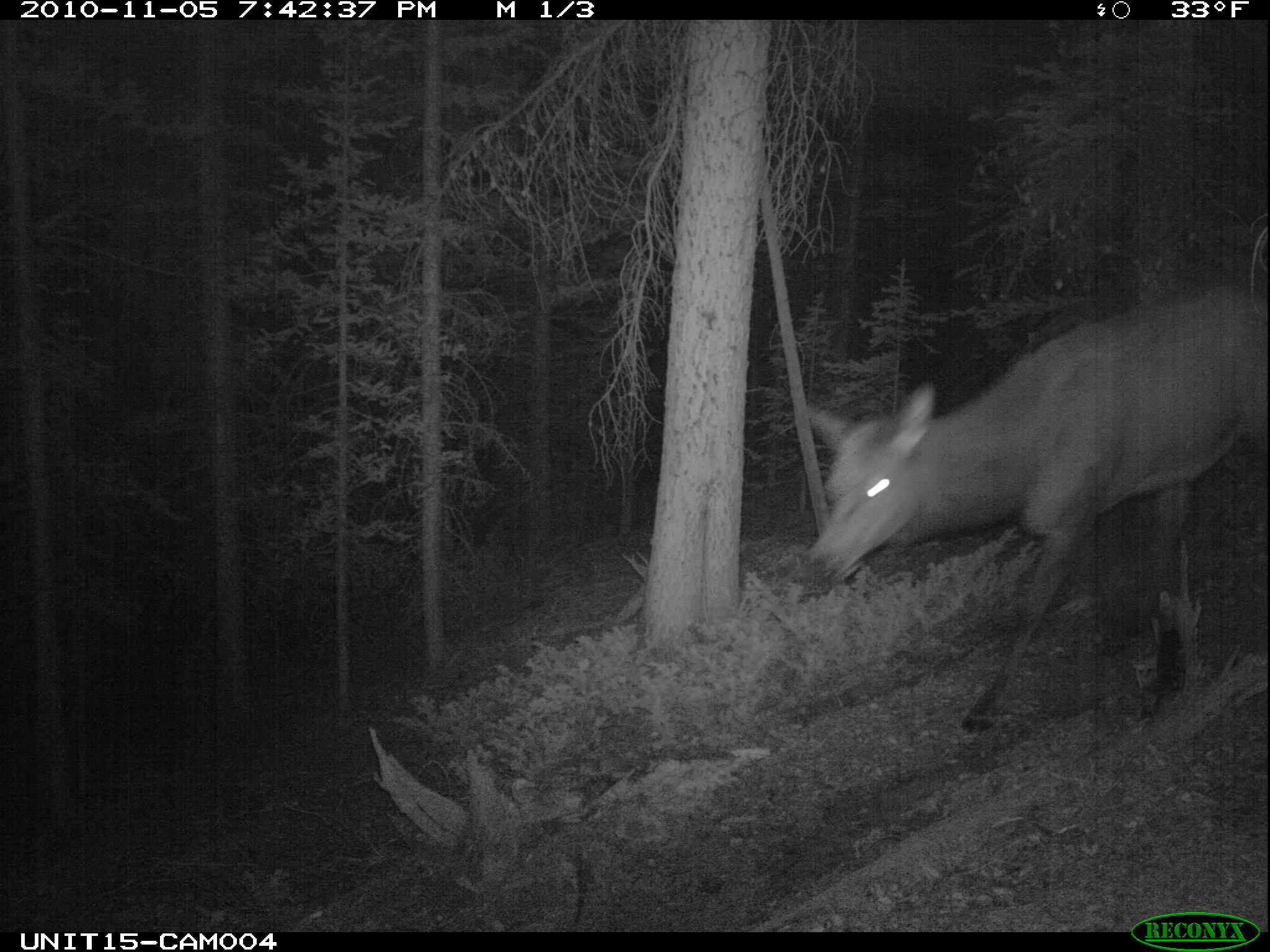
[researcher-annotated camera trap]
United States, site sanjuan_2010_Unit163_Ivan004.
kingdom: Animalia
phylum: Chordata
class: Mammalia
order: Artiodactyla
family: Cervidae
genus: Cervus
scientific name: Cervus elaphus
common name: red deer